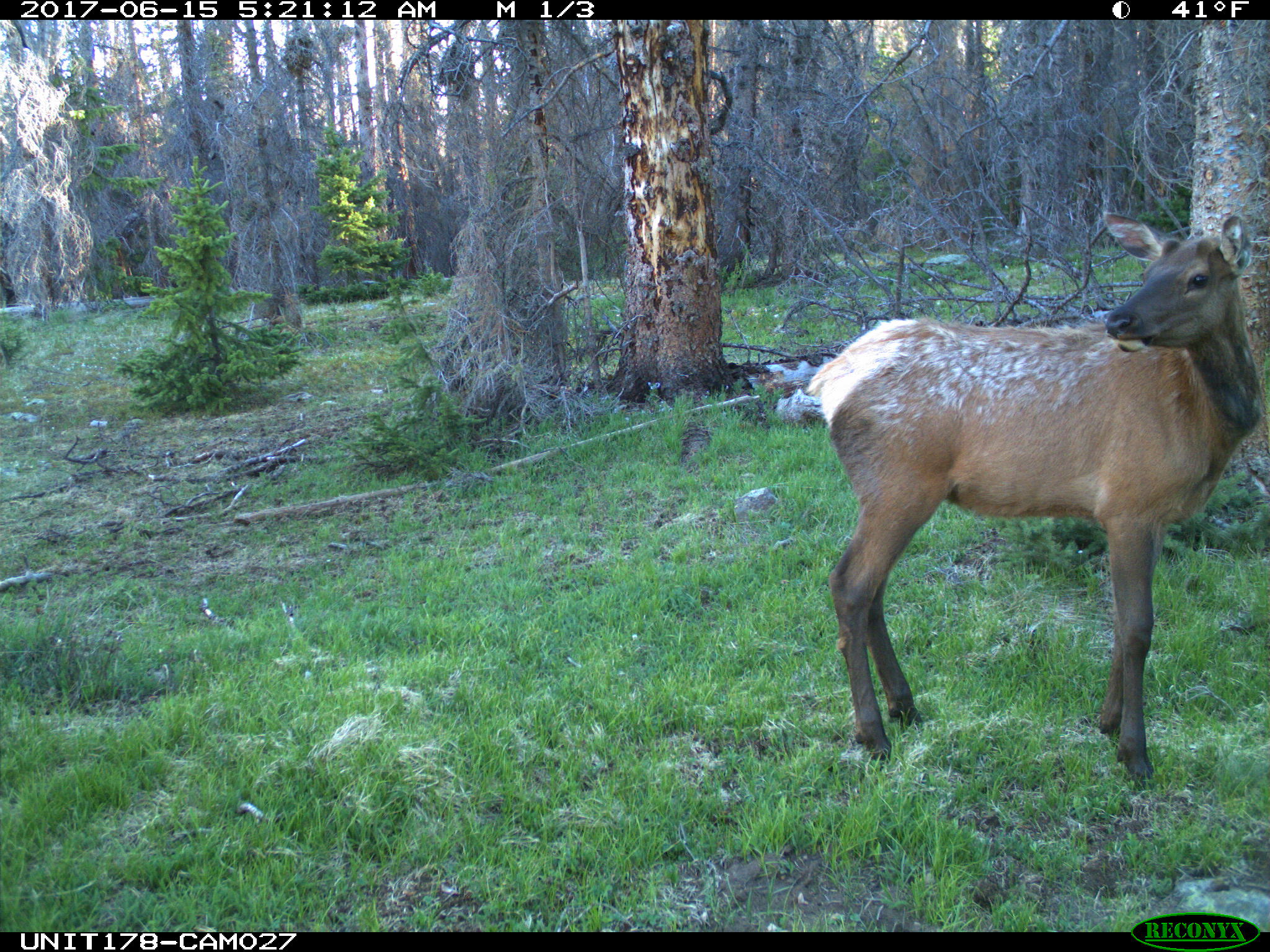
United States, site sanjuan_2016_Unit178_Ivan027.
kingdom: Animalia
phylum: Chordata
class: Mammalia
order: Artiodactyla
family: Cervidae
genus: Cervus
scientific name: Cervus elaphus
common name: red deer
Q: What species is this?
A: Cervus elaphus (red deer).